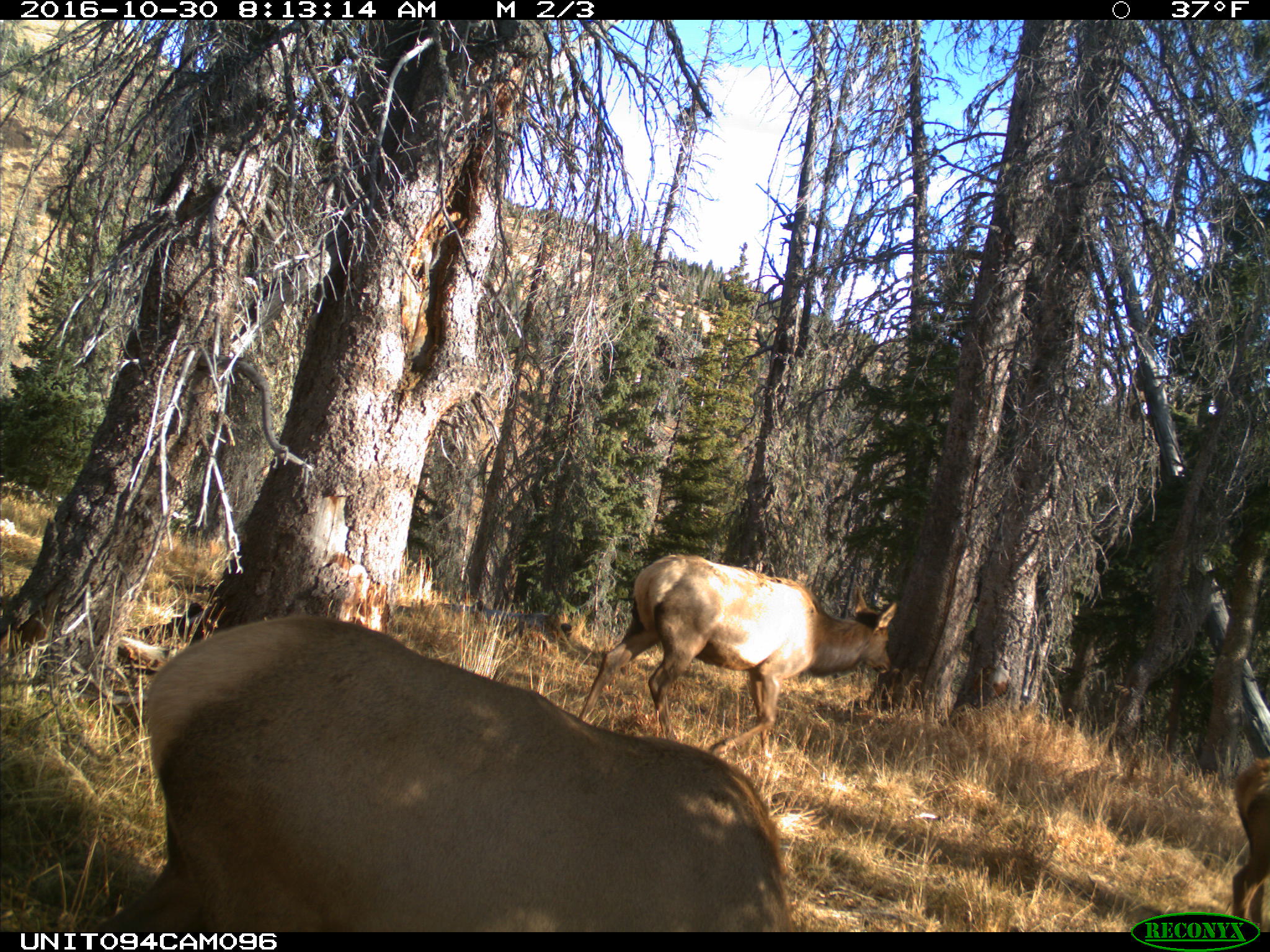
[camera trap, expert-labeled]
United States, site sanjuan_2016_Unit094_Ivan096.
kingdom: Animalia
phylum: Chordata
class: Mammalia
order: Artiodactyla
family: Cervidae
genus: Cervus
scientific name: Cervus elaphus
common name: red deer